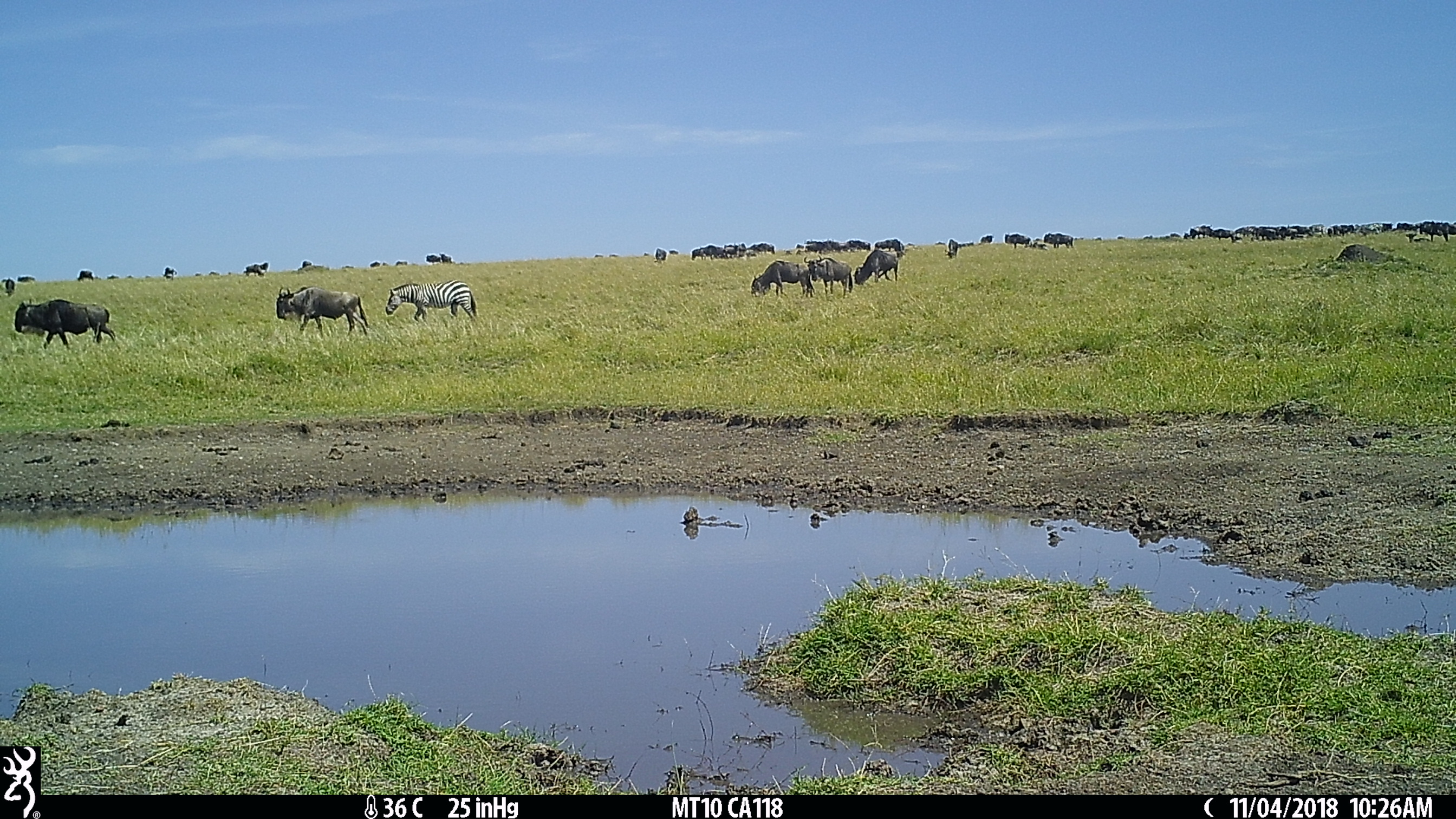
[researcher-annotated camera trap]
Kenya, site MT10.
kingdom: Animalia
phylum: Chordata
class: Mammalia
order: Perissodactyla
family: Equidae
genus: Equus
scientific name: Equus quagga burchellii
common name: burchell's zebra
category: zebra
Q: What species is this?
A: Zebra (burchell's zebra) (Equus quagga burchellii).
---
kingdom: Animalia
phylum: Chordata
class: Mammalia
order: Artiodactyla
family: Bovidae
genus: Connochaetes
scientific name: Connochaetes taurinus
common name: blue wildebeest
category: wildebeest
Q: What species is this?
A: Wildebeest (blue wildebeest) (Connochaetes taurinus).